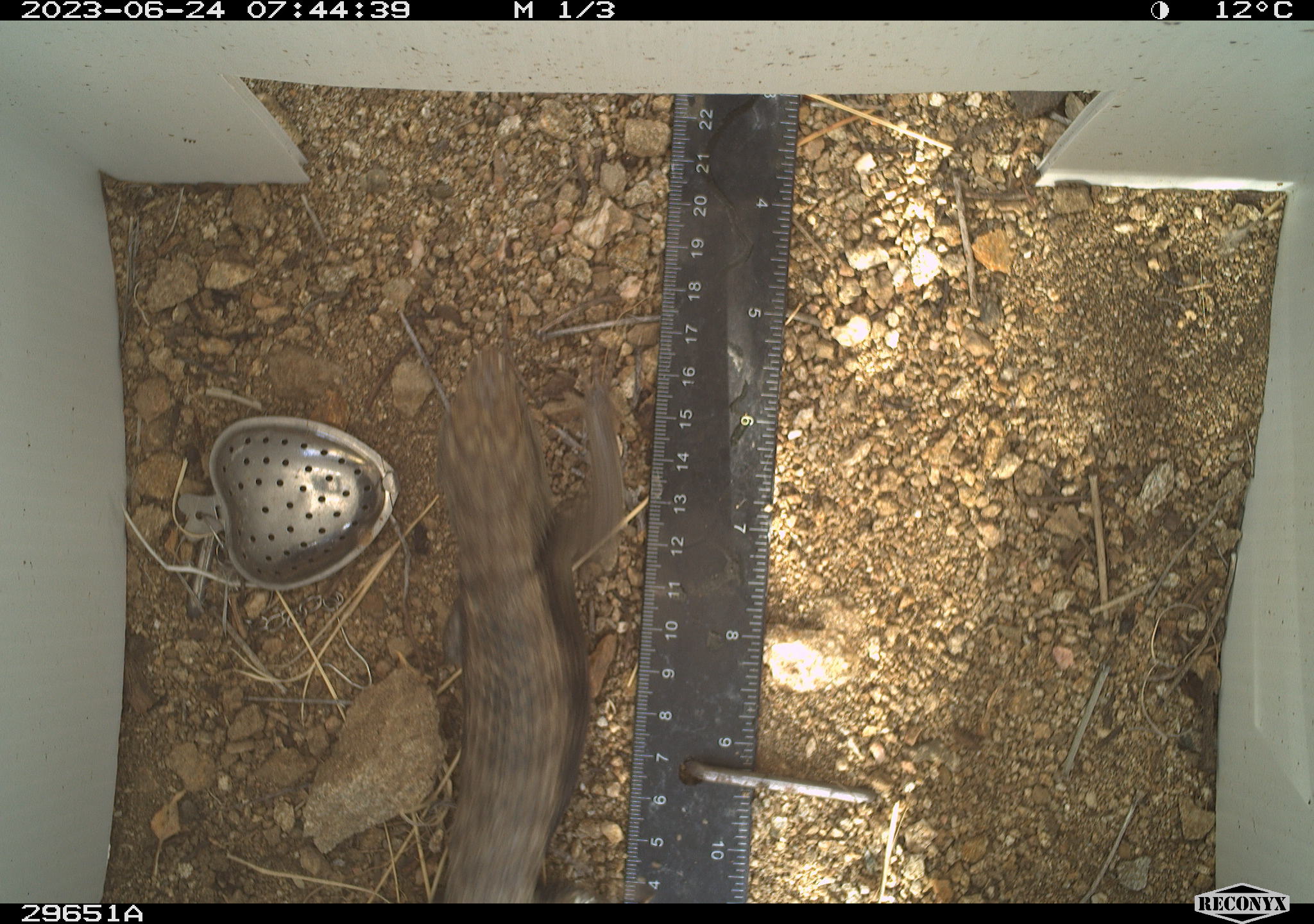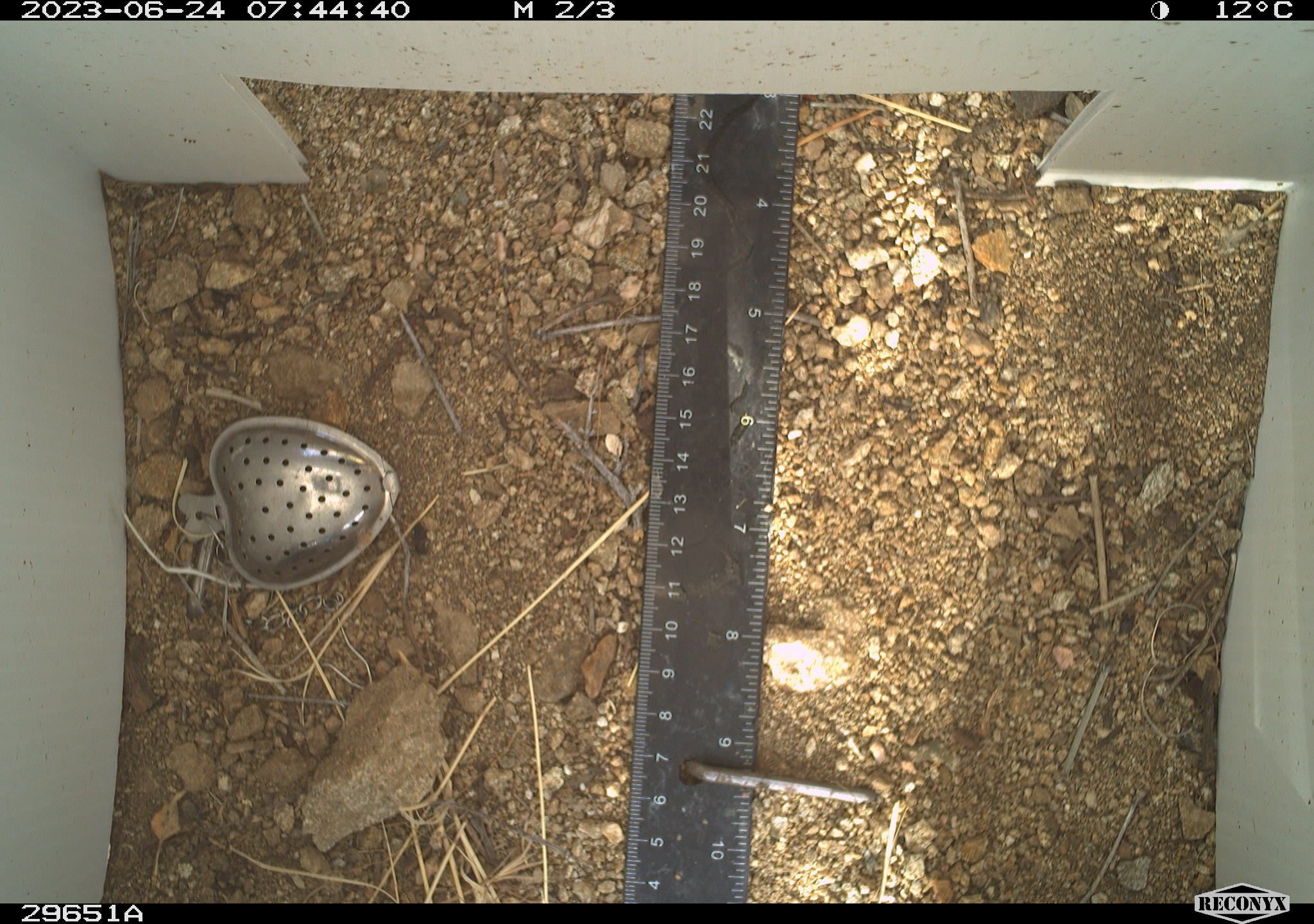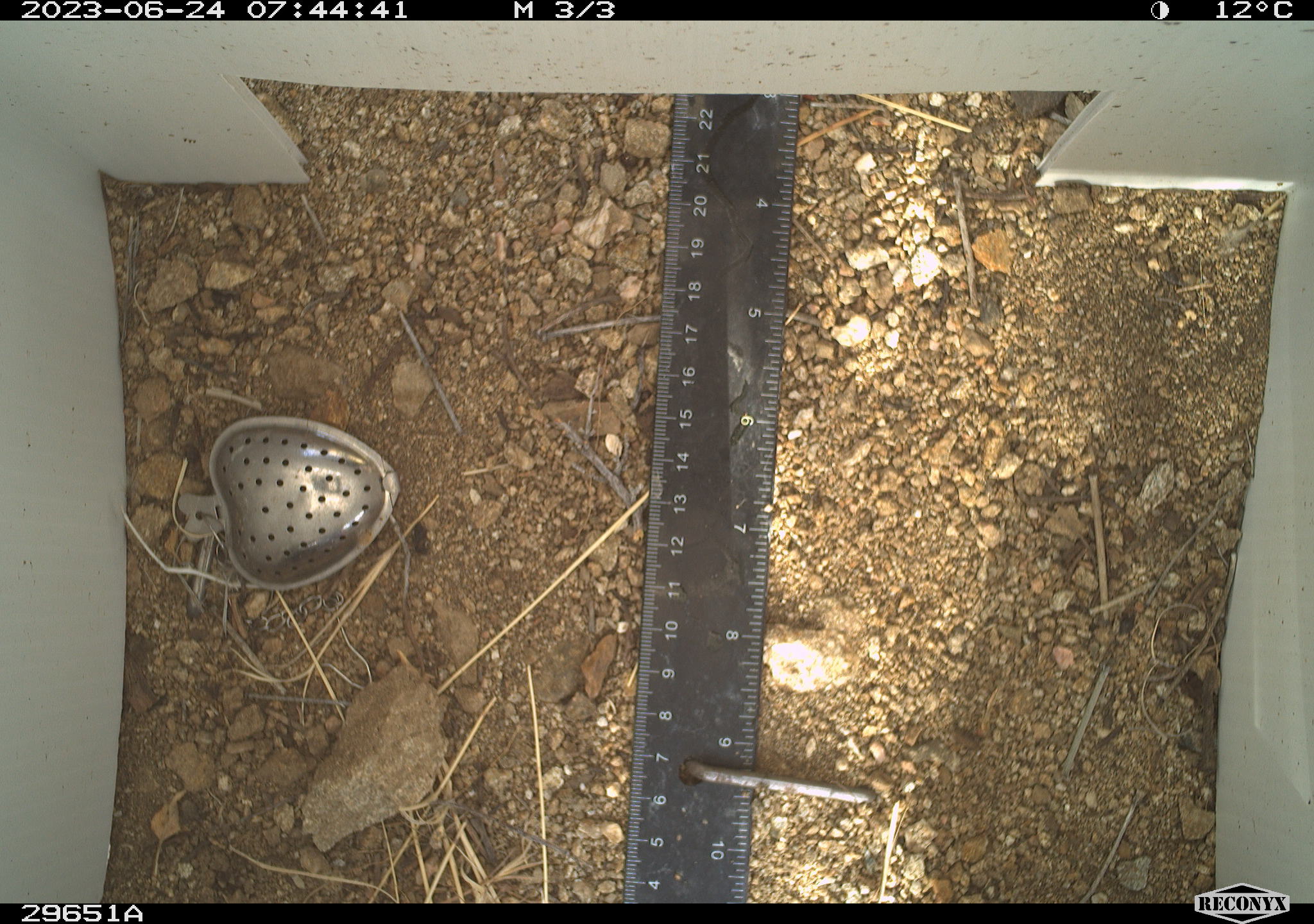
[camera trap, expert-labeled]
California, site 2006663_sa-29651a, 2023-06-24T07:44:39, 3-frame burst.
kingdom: Animalia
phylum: Chordata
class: Reptilia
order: Squamata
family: Phrynosomatidae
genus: Sceloporus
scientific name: Sceloporus uniformis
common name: yellow-backed spiny lizard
Yellow-backed spiny lizard (Sceloporus uniformis).